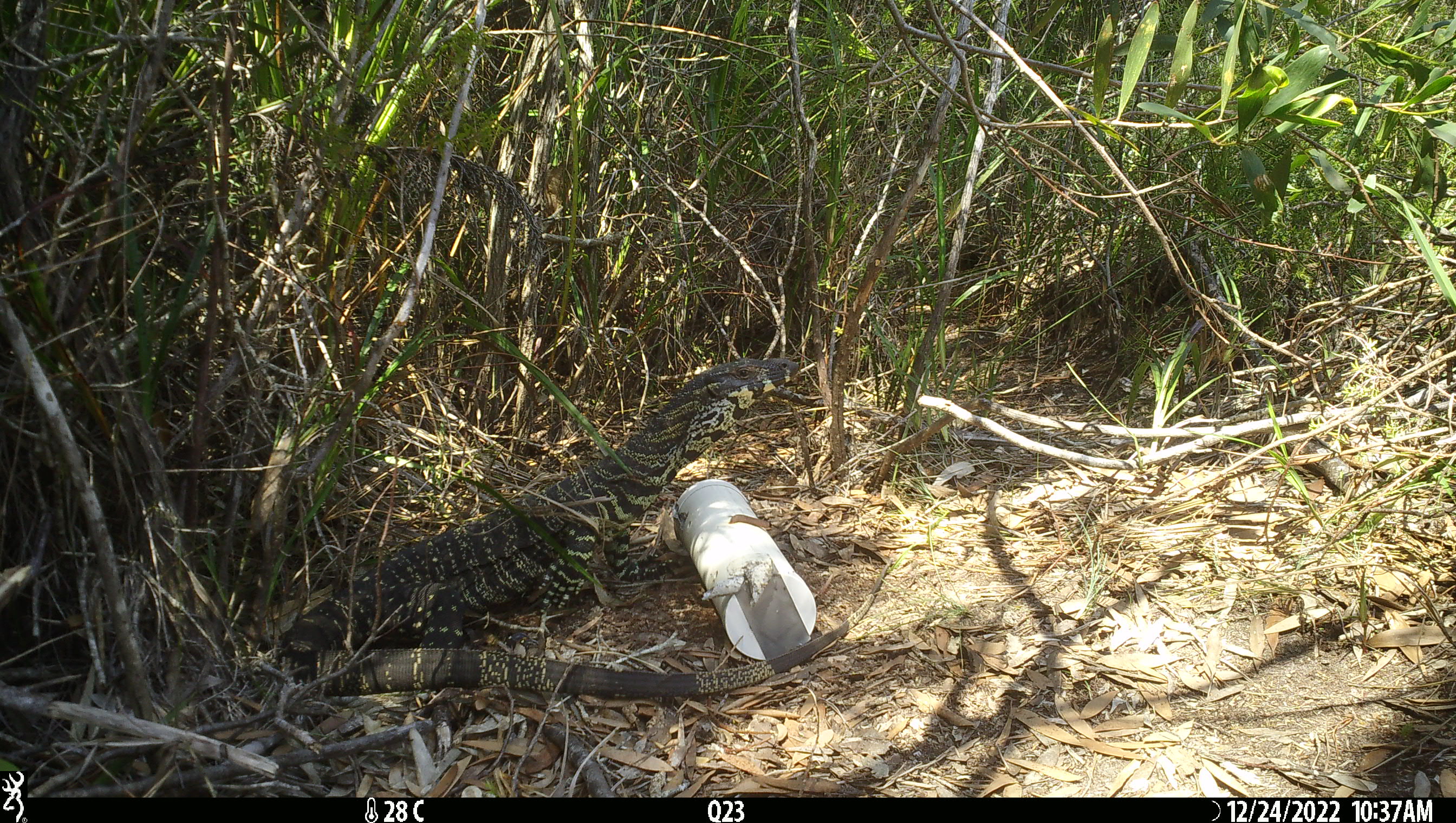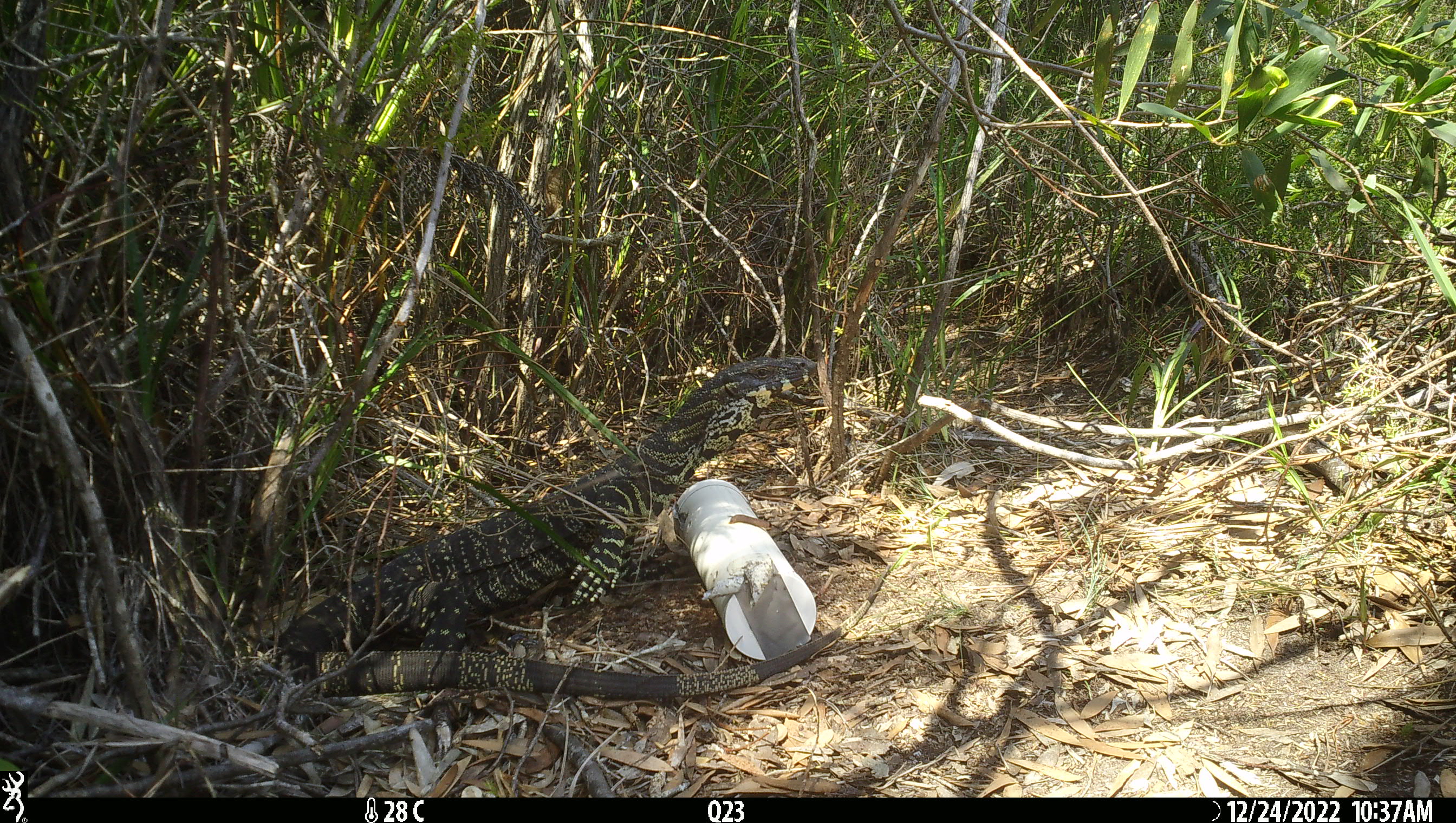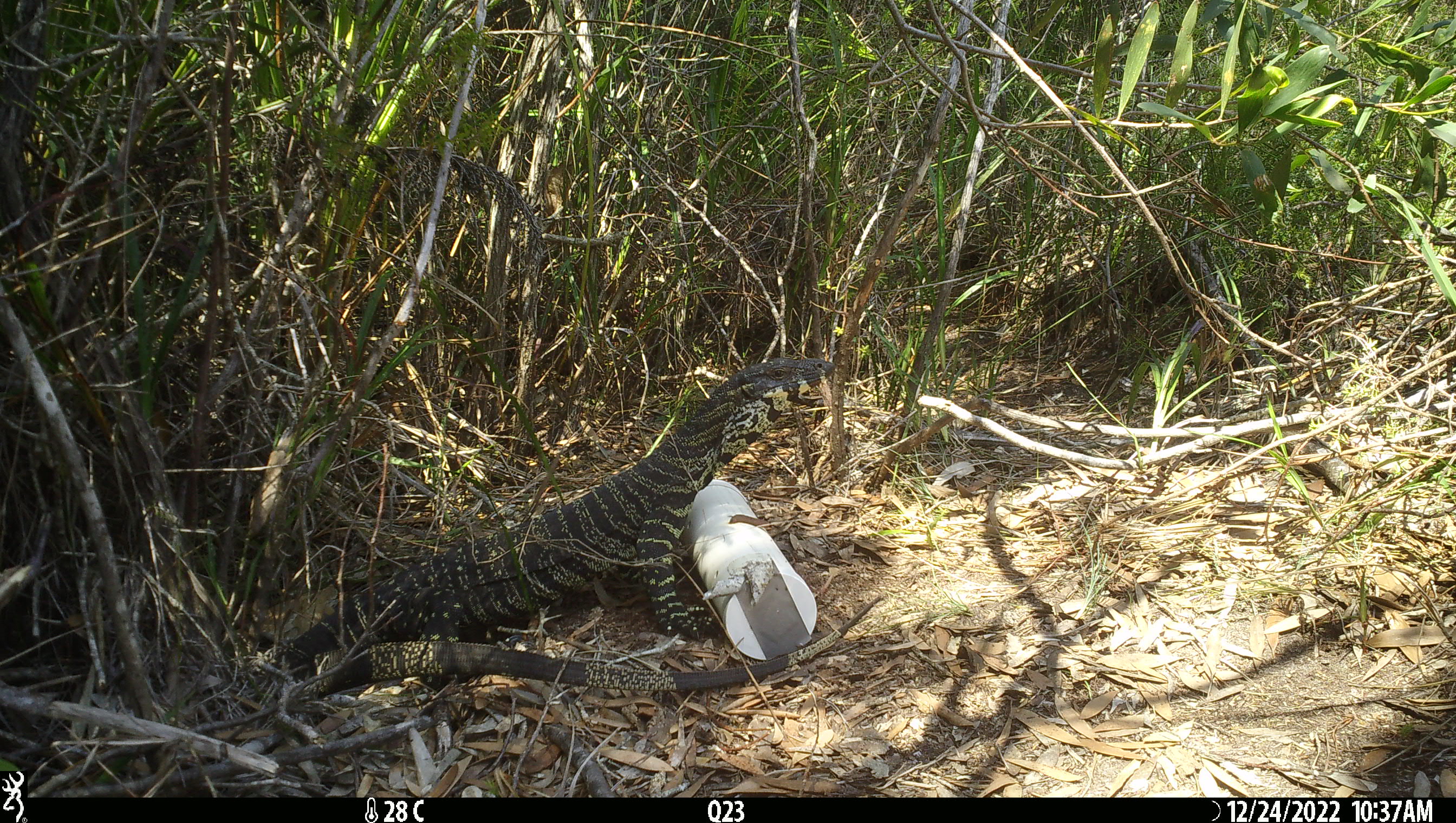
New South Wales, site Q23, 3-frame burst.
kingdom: Animalia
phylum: Chordata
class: Reptilia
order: Squamata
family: Varanidae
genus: Varanus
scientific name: Varanus varius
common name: lace monitor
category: goanna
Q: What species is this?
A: Goanna (lace monitor) (Varanus varius).